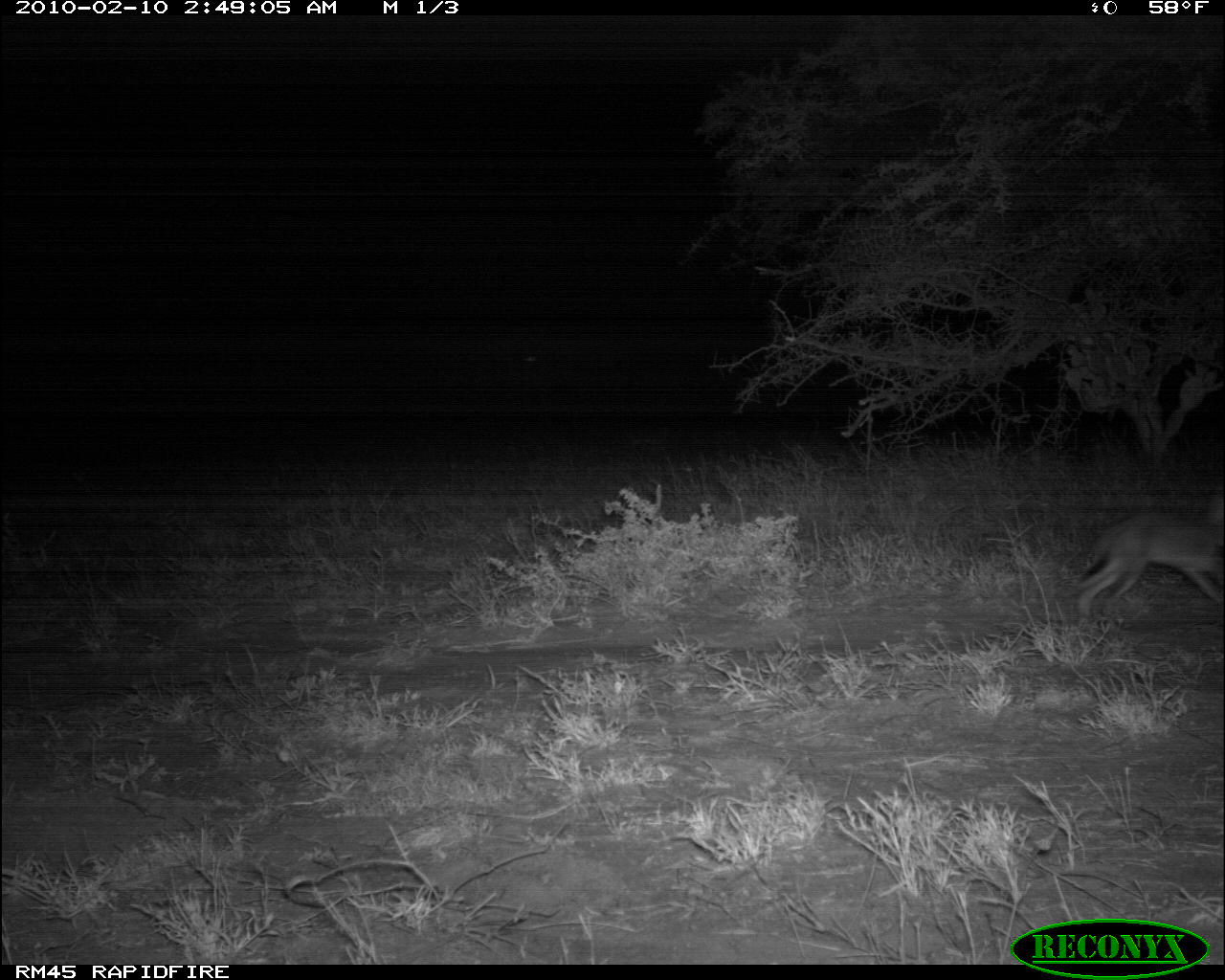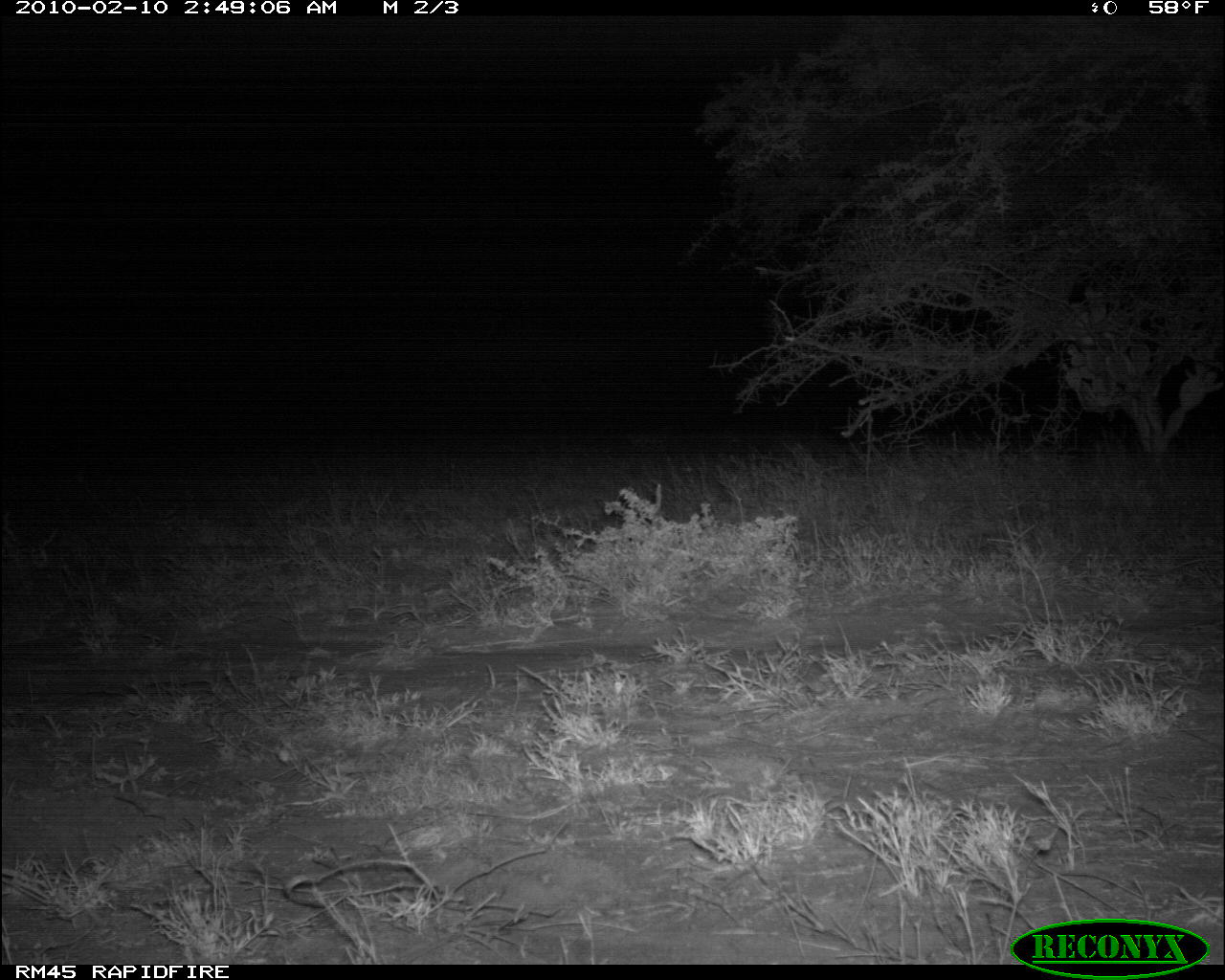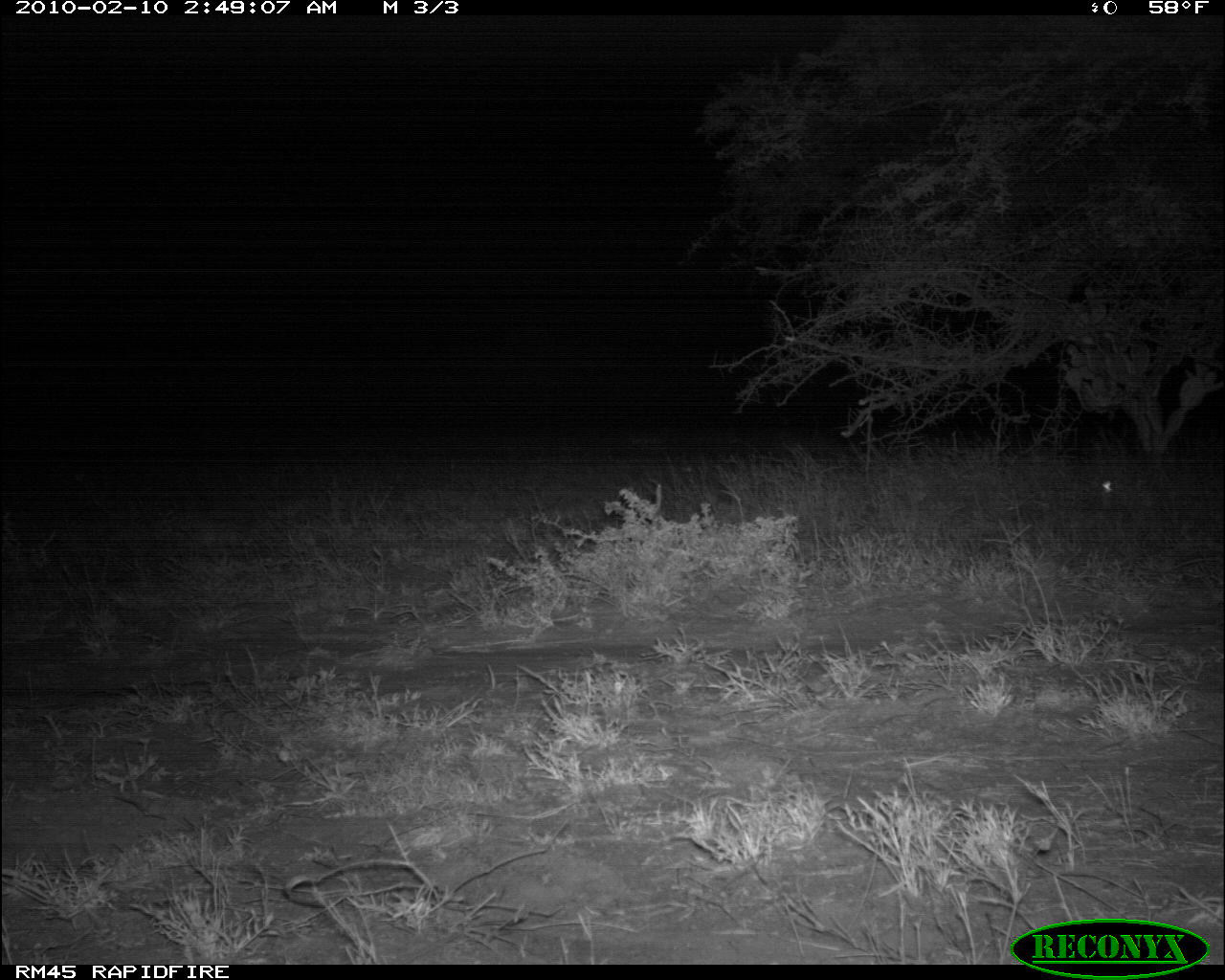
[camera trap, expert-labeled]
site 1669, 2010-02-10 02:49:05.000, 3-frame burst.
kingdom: Animalia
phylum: Chordata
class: Mammalia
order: Lagomorpha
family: Leporidae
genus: Lepus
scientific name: Lepus saxatilis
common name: scrub hare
Lepus saxatilis (scrub hare), count 1.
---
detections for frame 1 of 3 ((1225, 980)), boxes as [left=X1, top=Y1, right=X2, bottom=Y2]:
lepus saxatilis: [left=1068, top=497, right=1225, bottom=627]